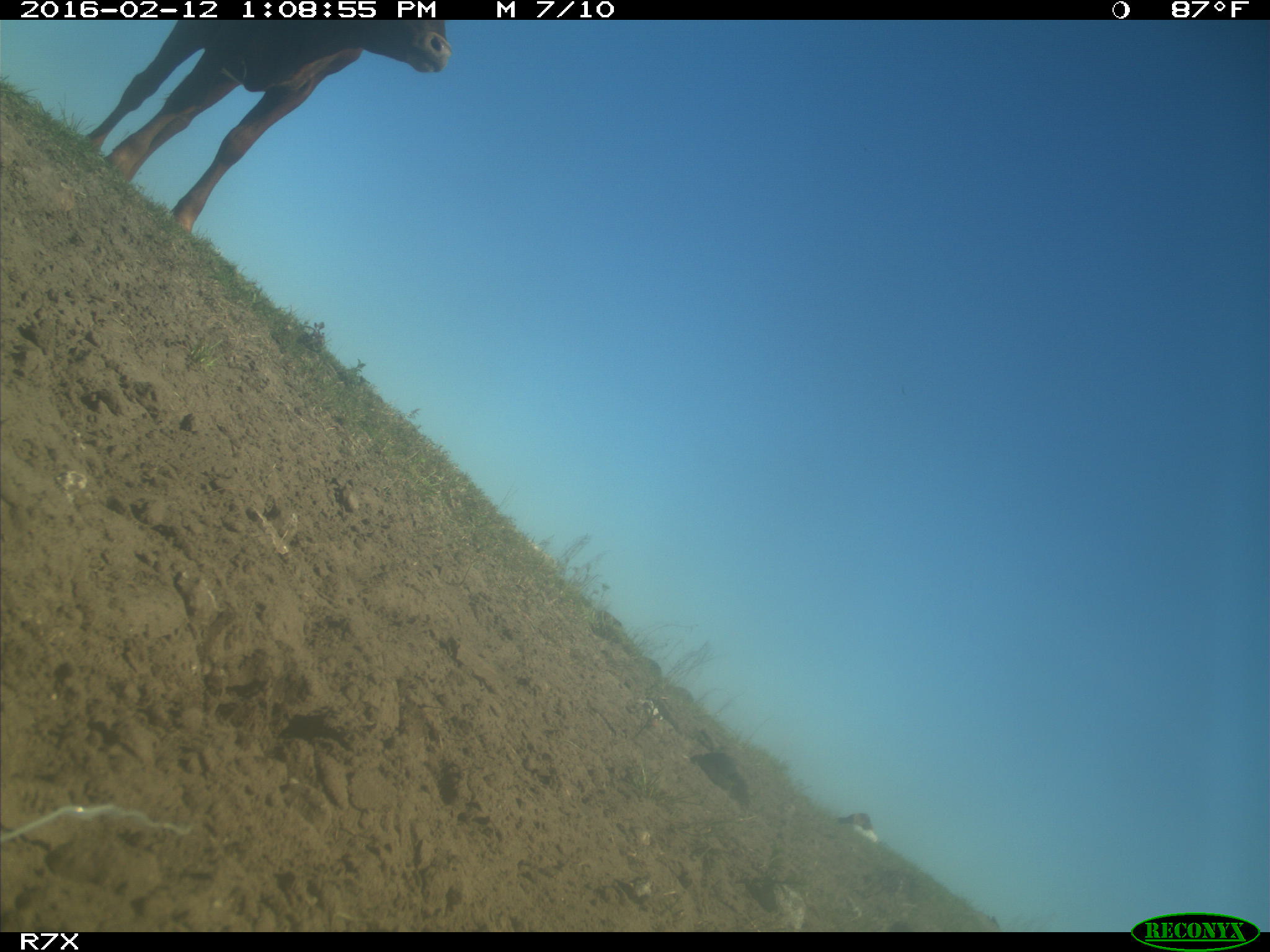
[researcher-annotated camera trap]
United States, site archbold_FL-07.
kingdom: Animalia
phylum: Chordata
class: Mammalia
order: Artiodactyla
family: Bovidae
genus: Bos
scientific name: Bos taurus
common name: domestic cow